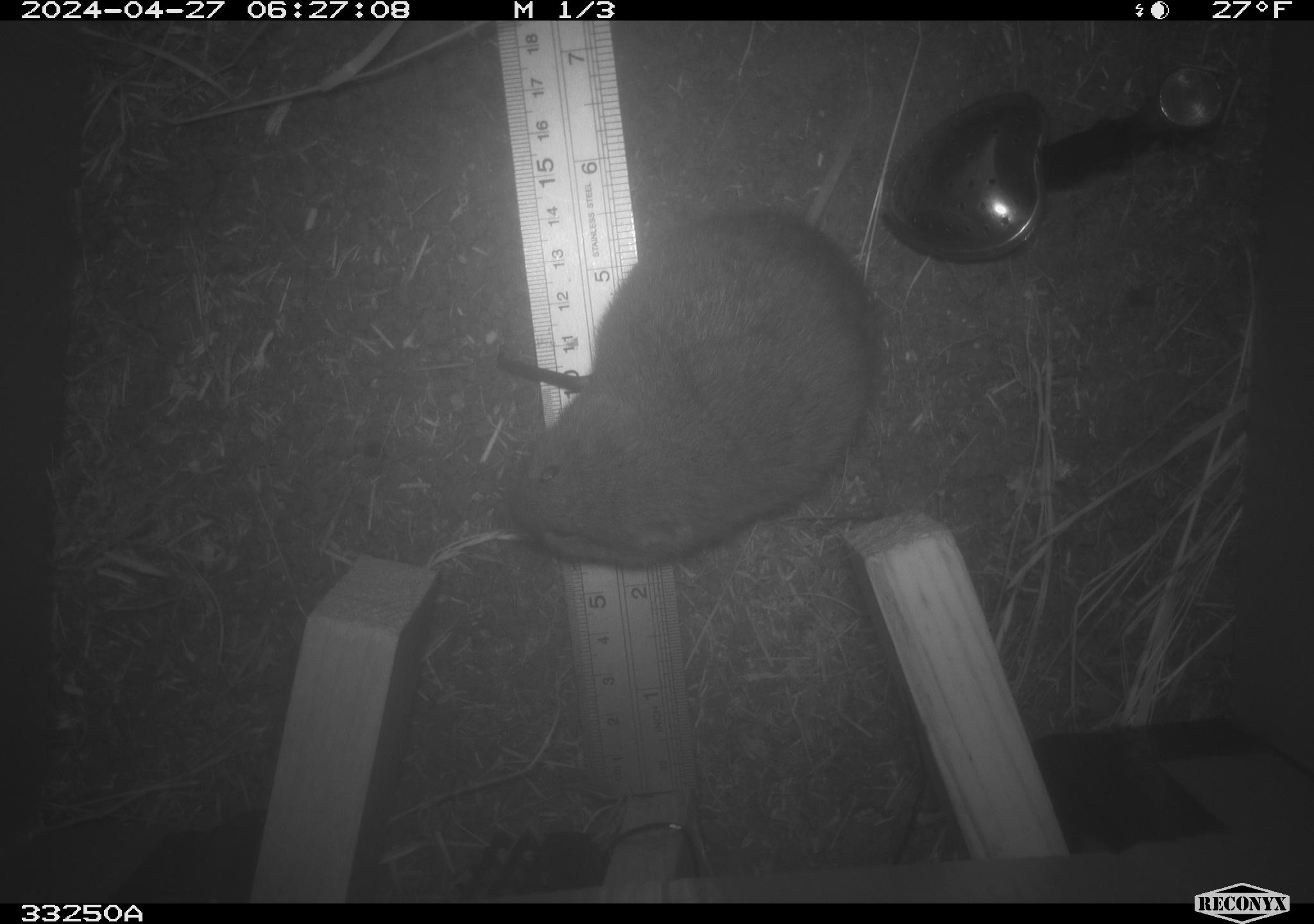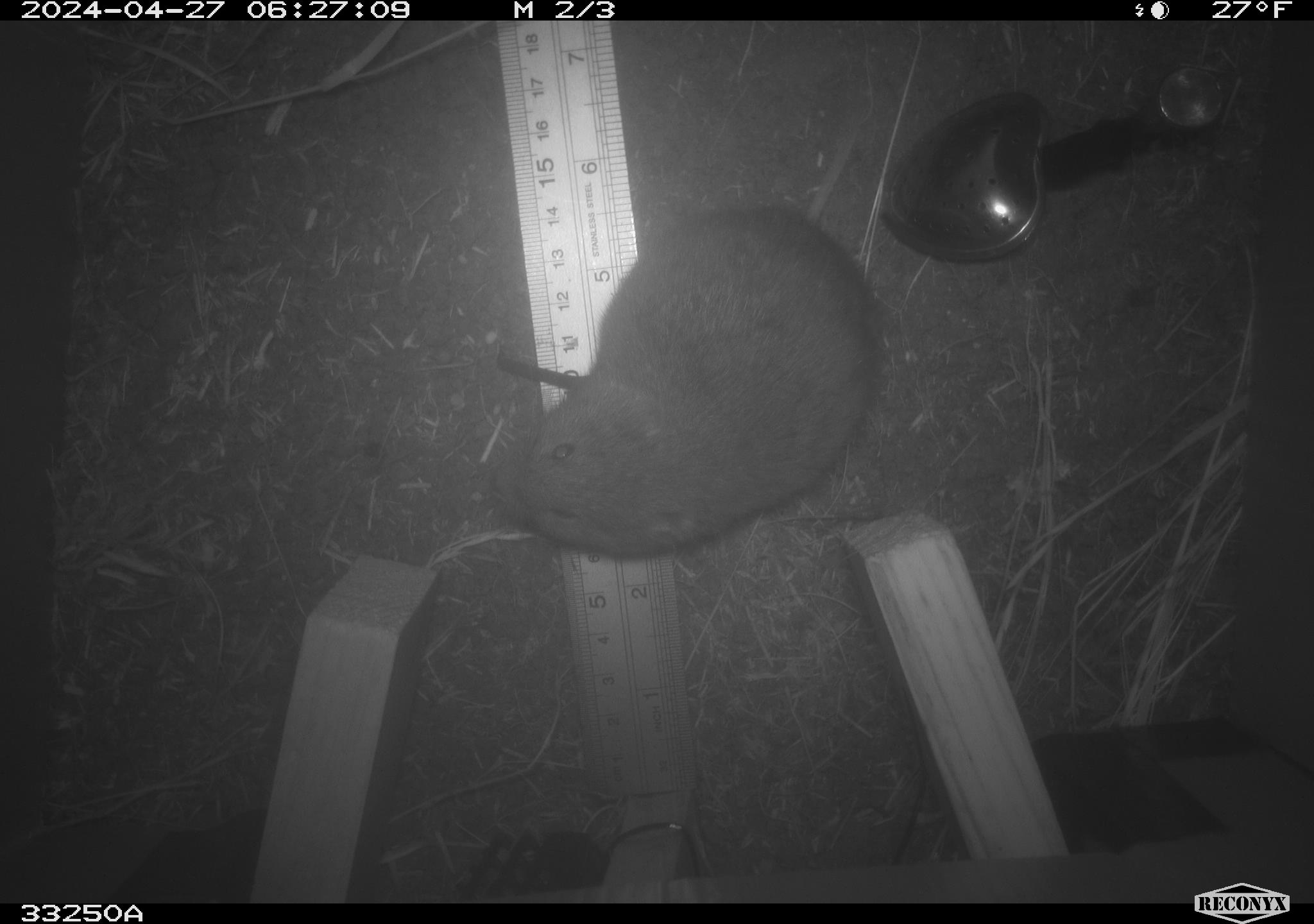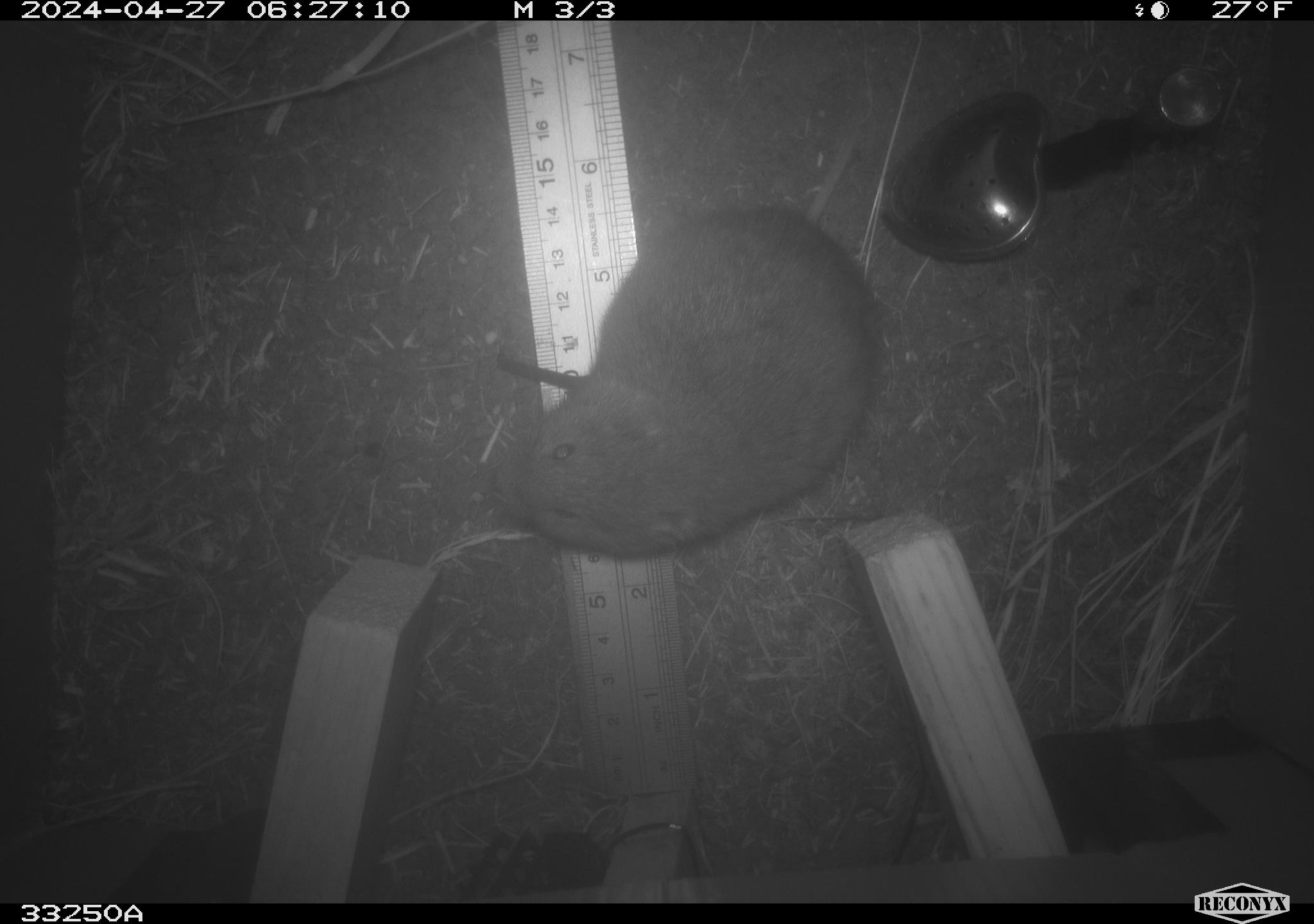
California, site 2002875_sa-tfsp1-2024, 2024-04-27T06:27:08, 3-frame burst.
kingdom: Animalia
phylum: Chordata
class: Mammalia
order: Rodentia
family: Cricetidae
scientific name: Arvicolinae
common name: voles, lemmings, and muskrats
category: arvicolinae subfamily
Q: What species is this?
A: Arvicolinae subfamily (voles, lemmings, and muskrats) (Arvicolinae).